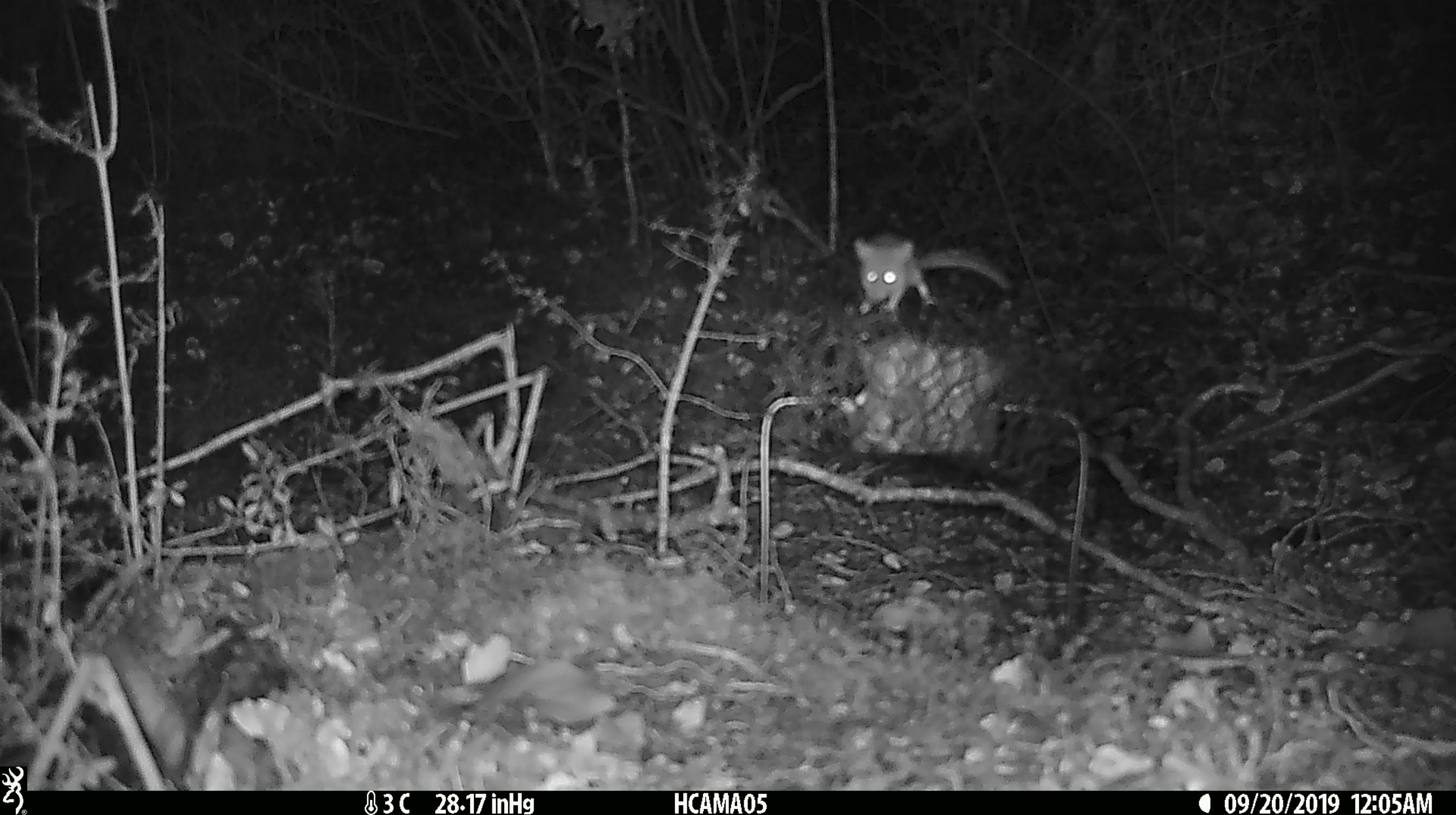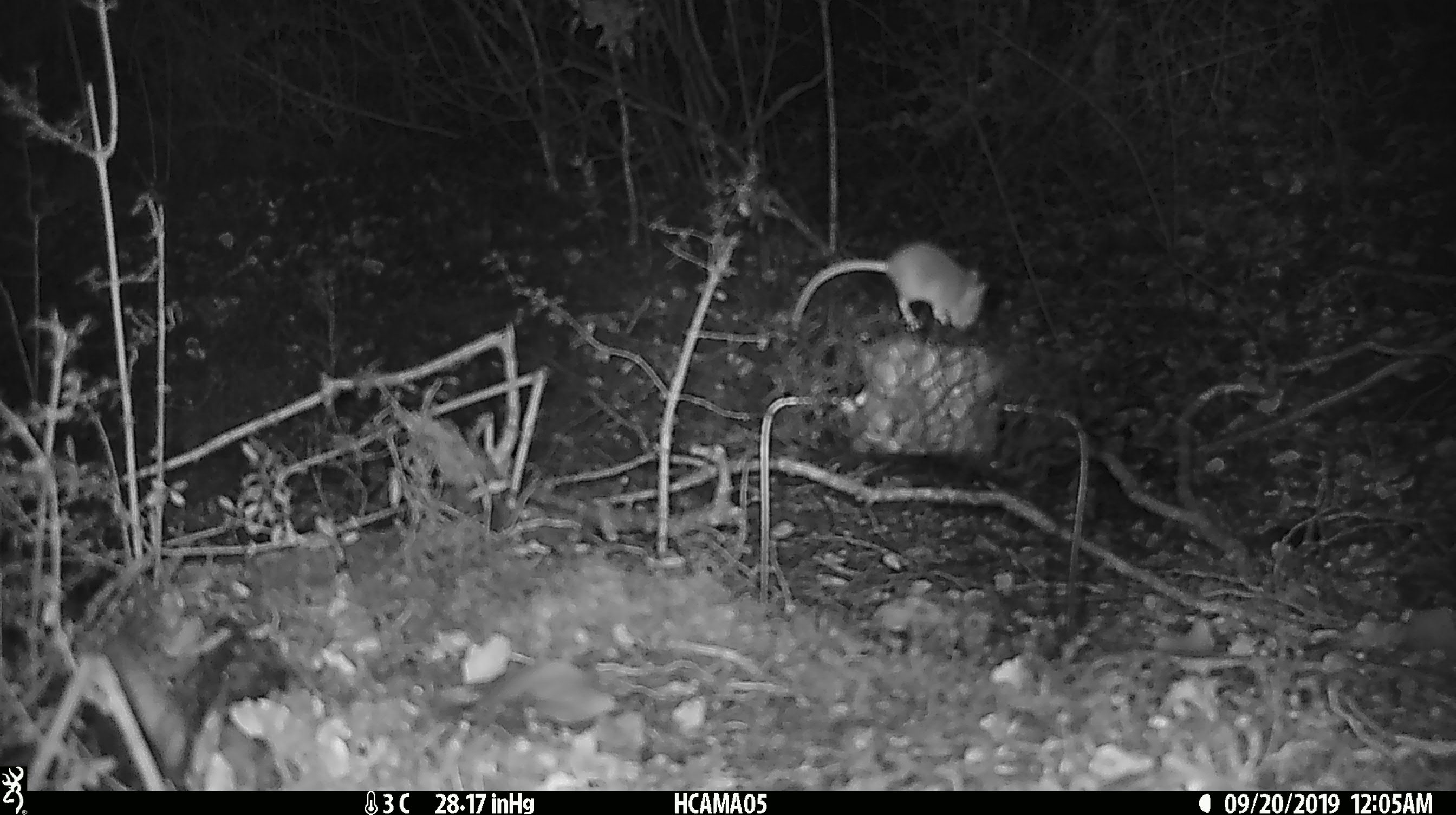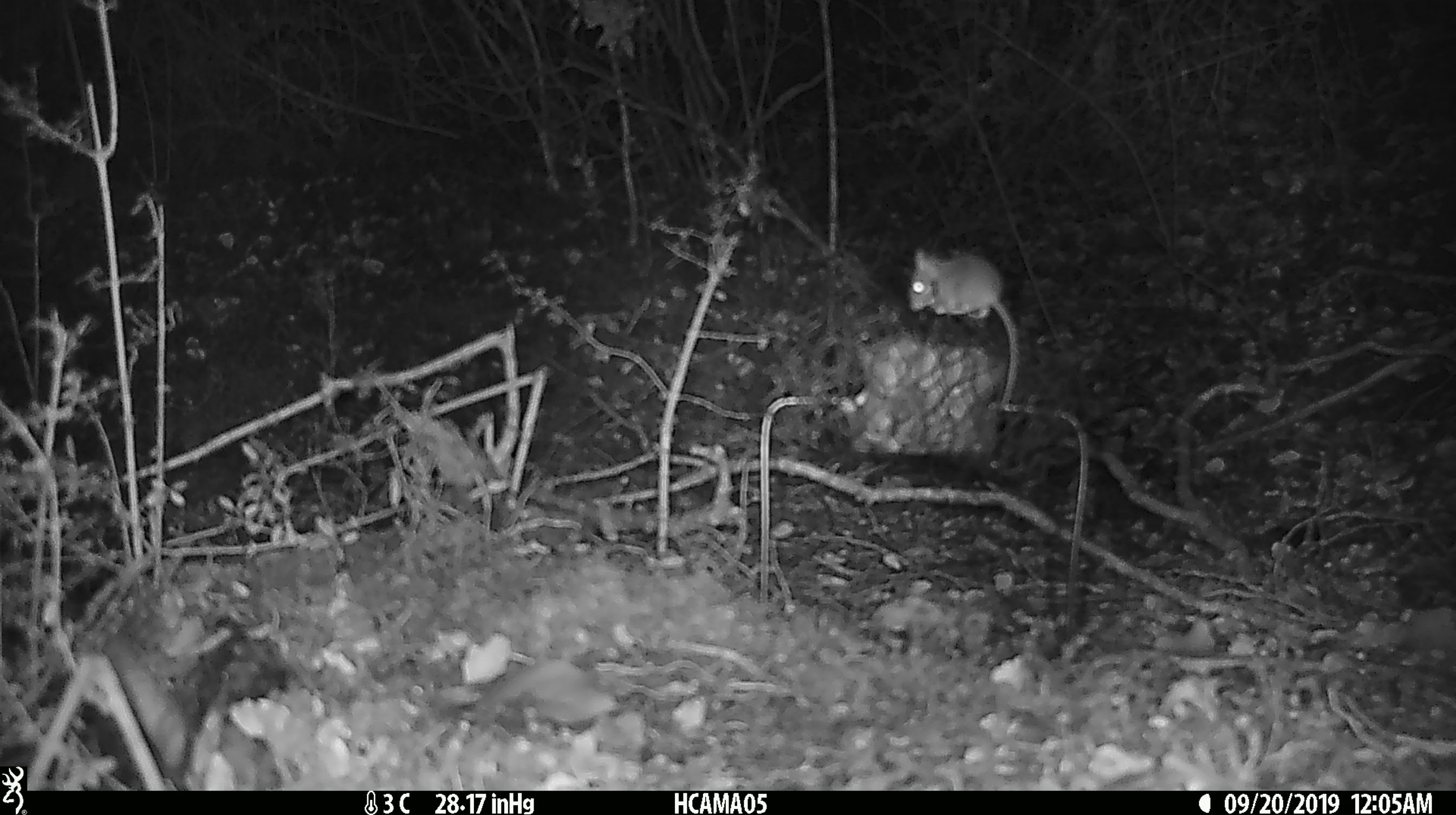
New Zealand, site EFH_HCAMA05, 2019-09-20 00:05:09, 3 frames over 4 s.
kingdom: Animalia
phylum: Chordata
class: Mammalia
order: Rodentia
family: Muridae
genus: Mus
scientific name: Mus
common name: mouse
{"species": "mouse (Mus)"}